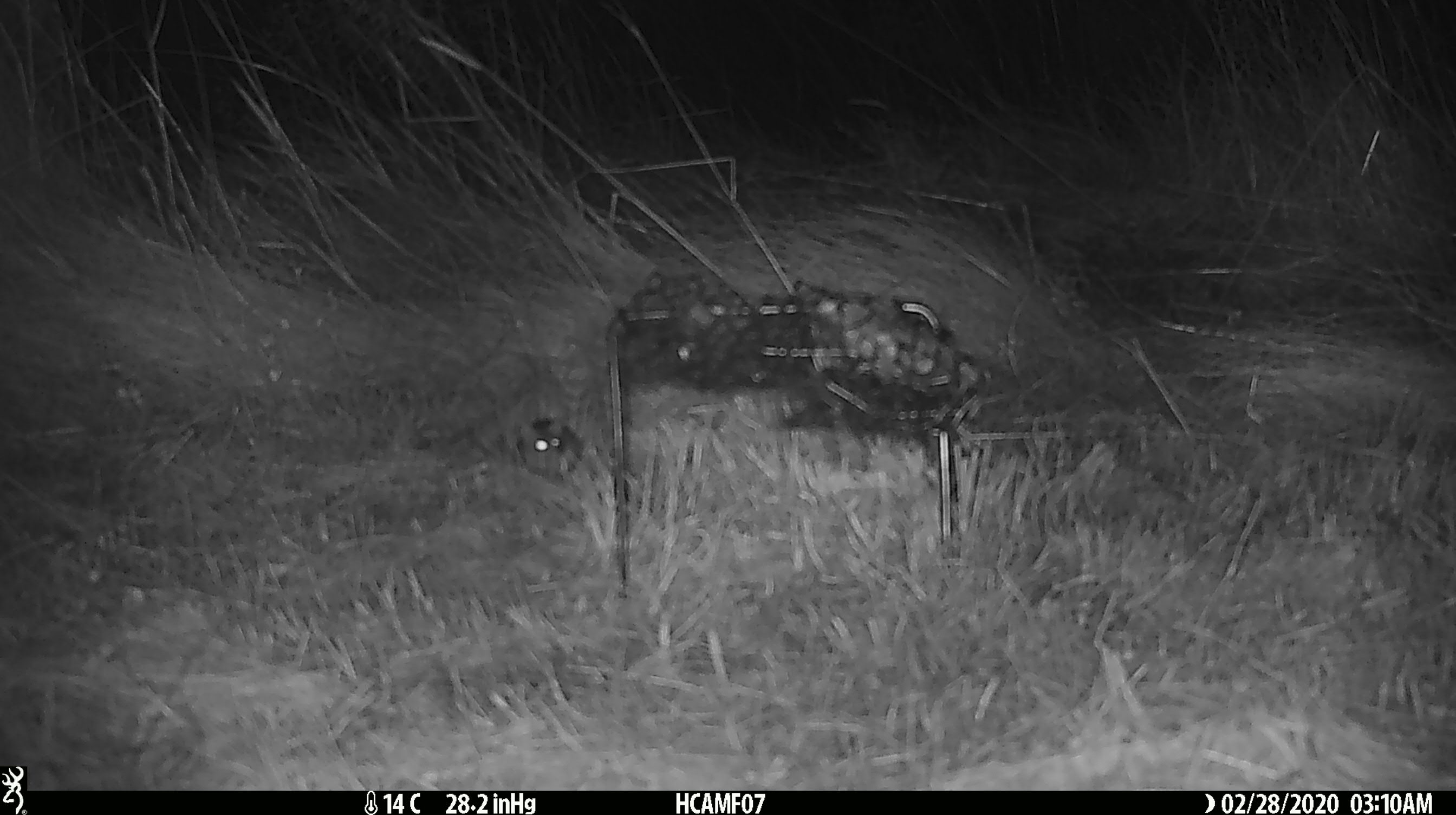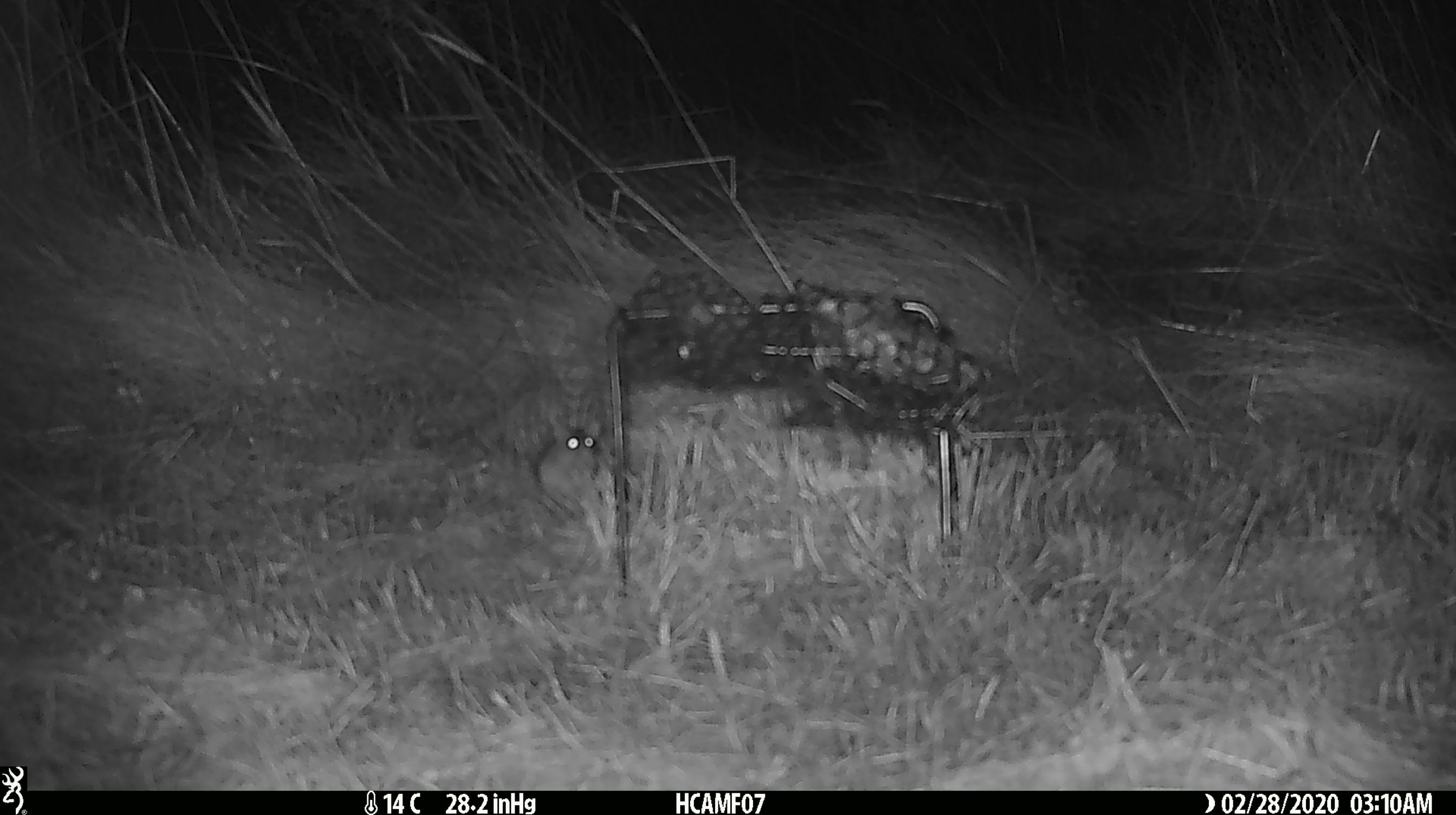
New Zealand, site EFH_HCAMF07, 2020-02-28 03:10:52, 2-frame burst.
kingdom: Animalia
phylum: Chordata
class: Mammalia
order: Rodentia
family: Muridae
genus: Mus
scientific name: Mus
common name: mouse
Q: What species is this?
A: Mouse (Mus).